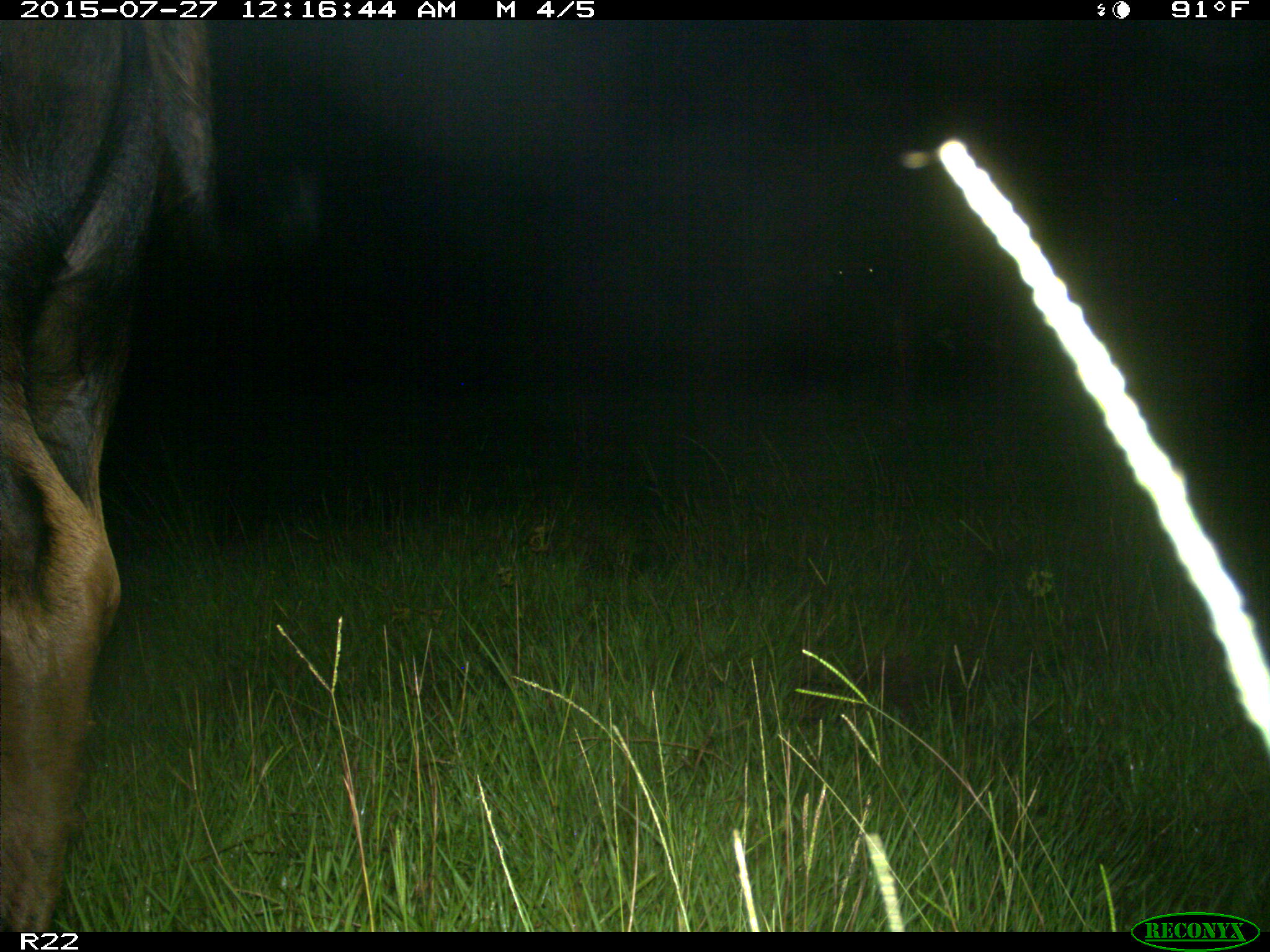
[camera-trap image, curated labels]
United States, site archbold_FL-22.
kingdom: Animalia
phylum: Chordata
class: Mammalia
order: Artiodactyla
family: Bovidae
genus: Bos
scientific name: Bos taurus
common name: domestic cow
Bos taurus (domestic cow).